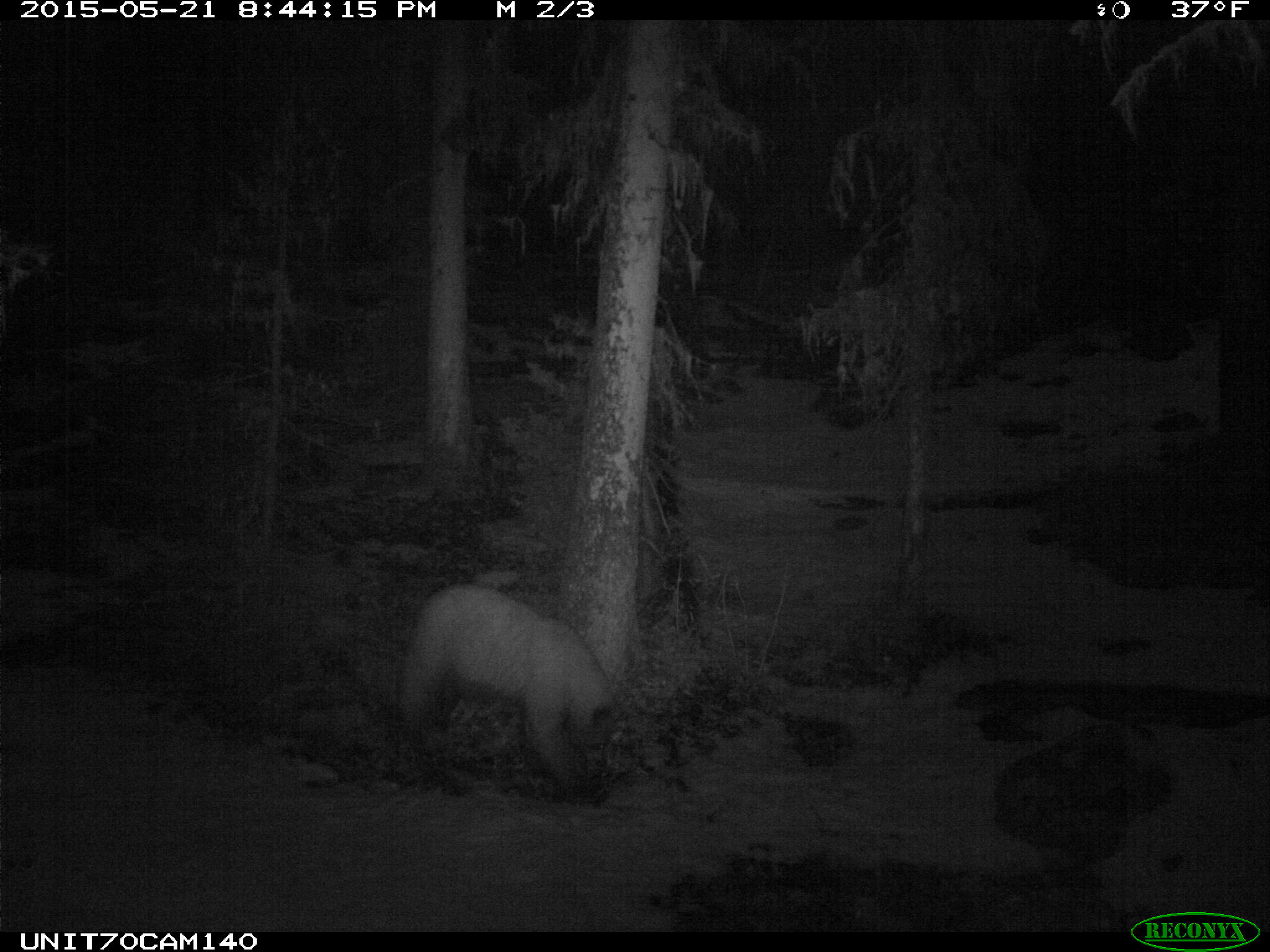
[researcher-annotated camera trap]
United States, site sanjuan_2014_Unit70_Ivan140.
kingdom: Animalia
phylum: Chordata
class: Mammalia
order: Carnivora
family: Ursidae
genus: Ursus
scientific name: Ursus americanus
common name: american black bear